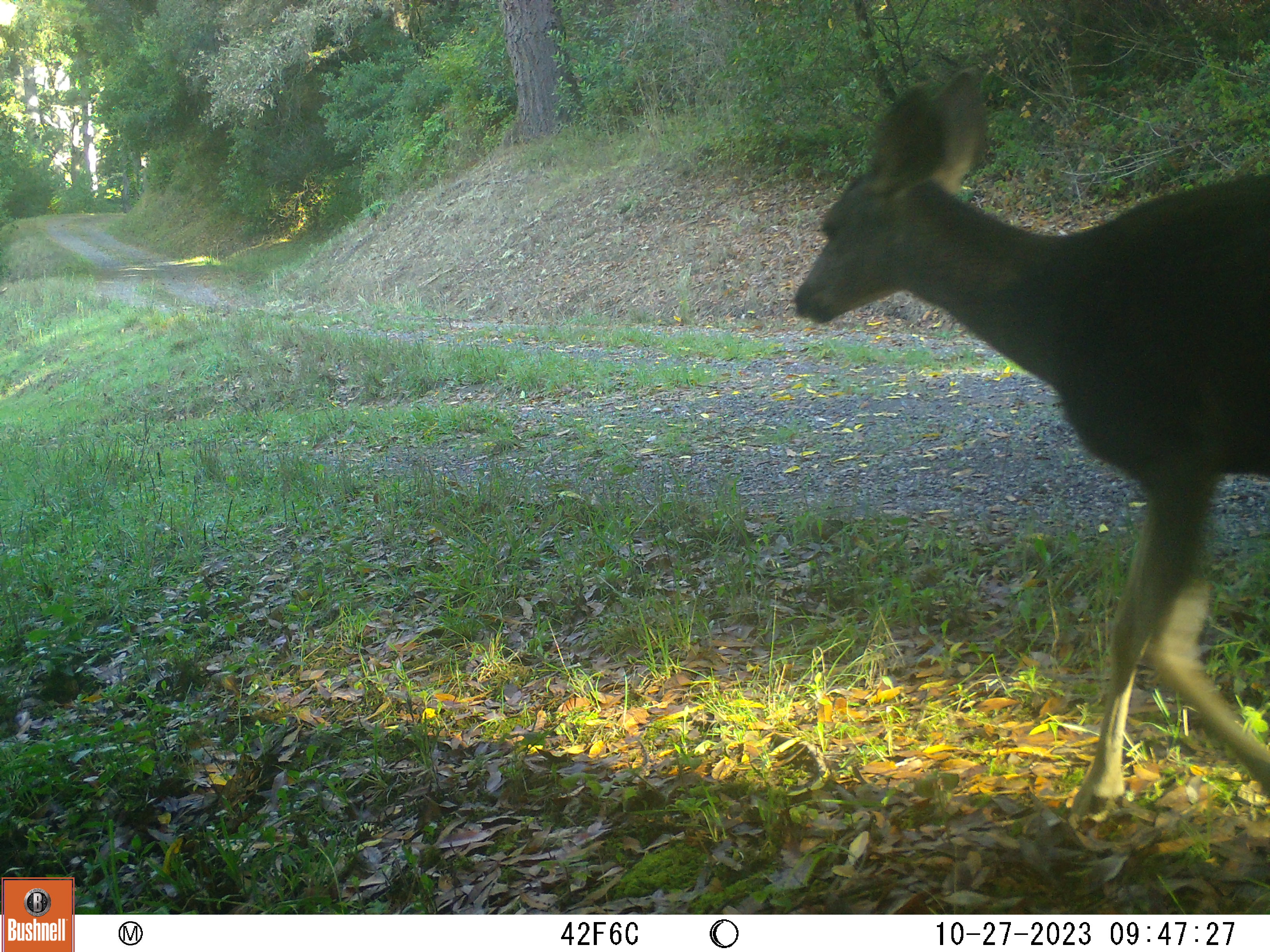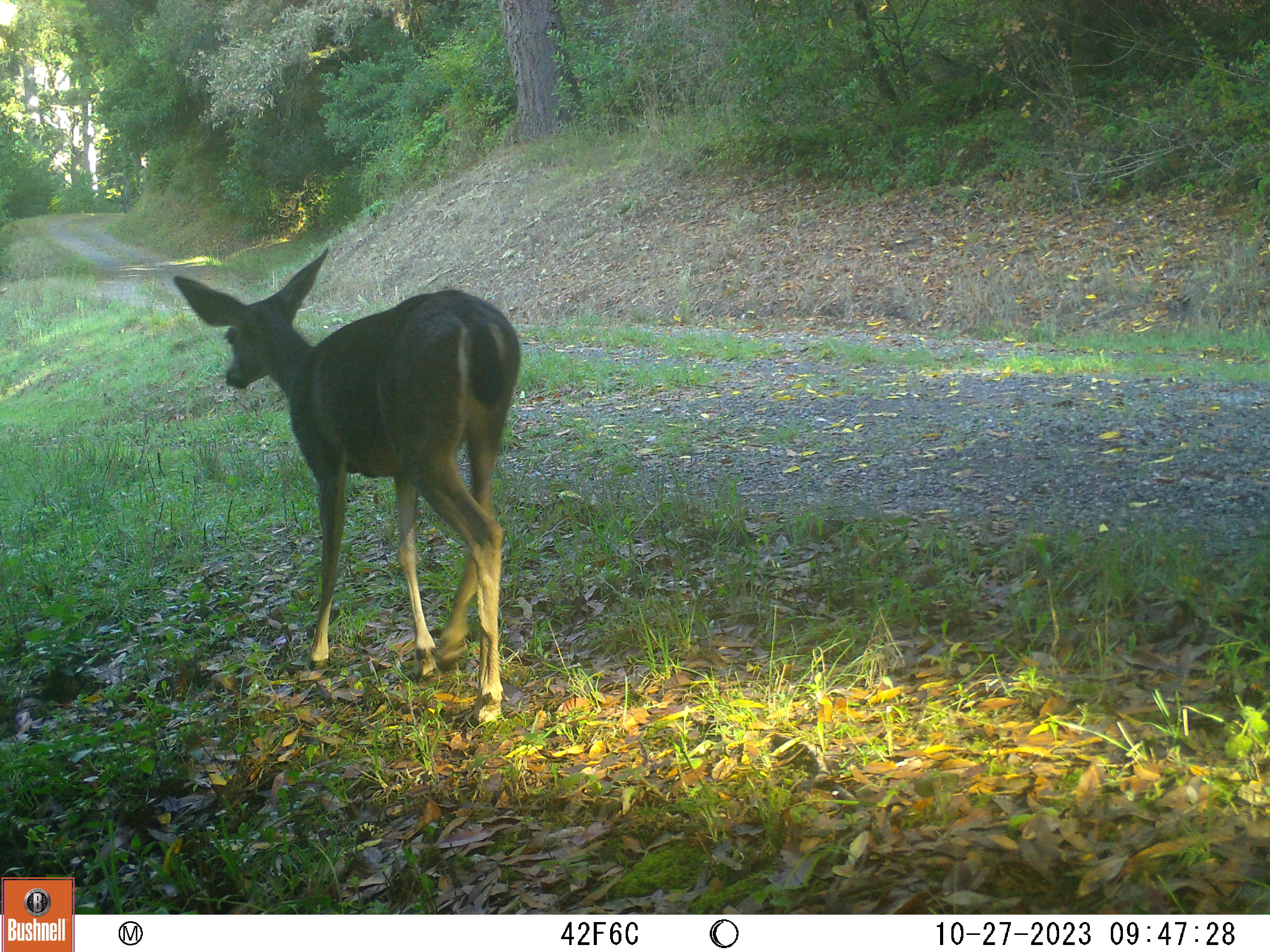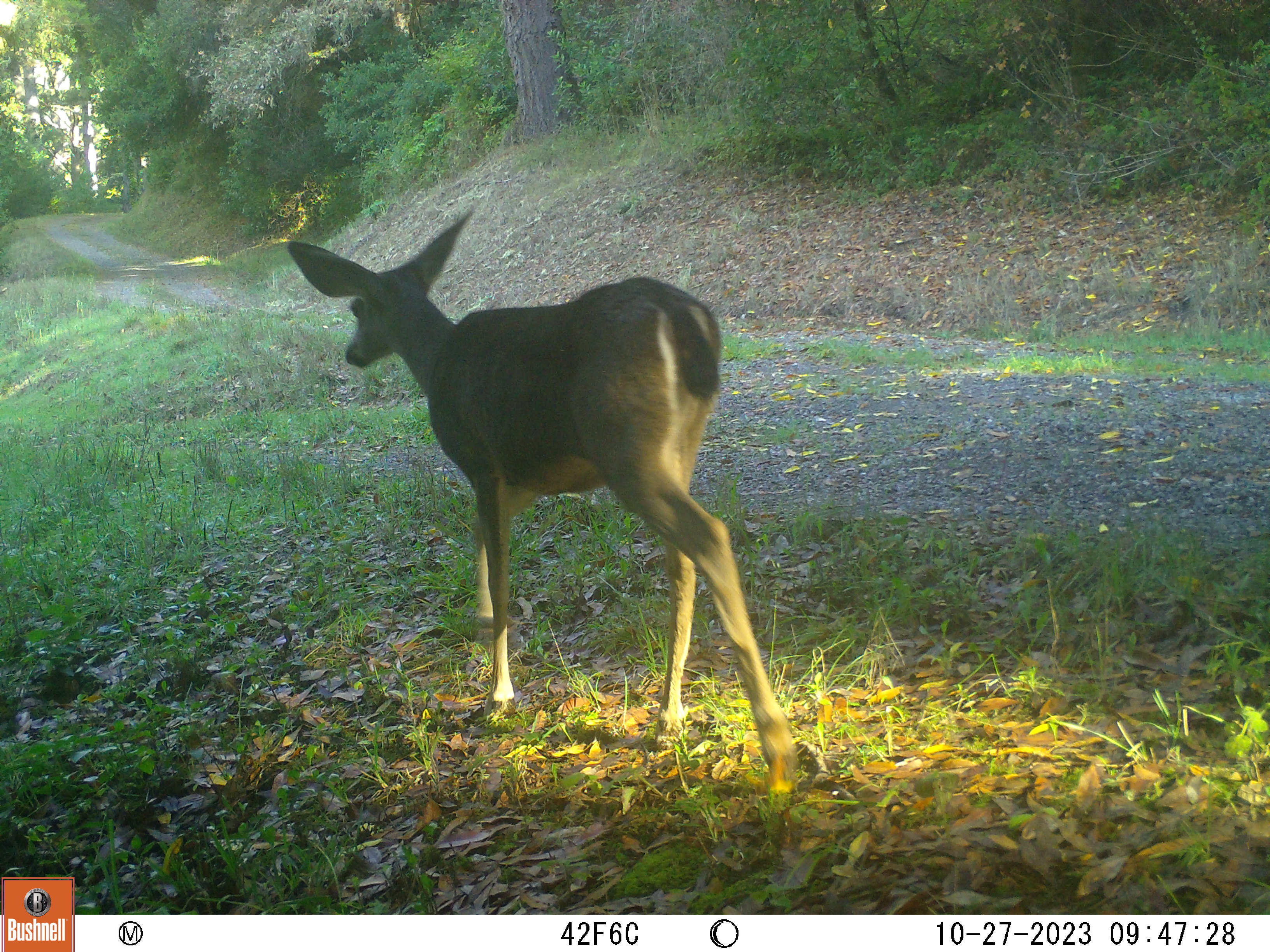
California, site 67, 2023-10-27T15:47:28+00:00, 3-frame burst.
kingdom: Animalia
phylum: Chordata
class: Mammalia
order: Artiodactyla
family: Cervidae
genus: Odocoileus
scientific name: Odocoileus hemionus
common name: mule deer